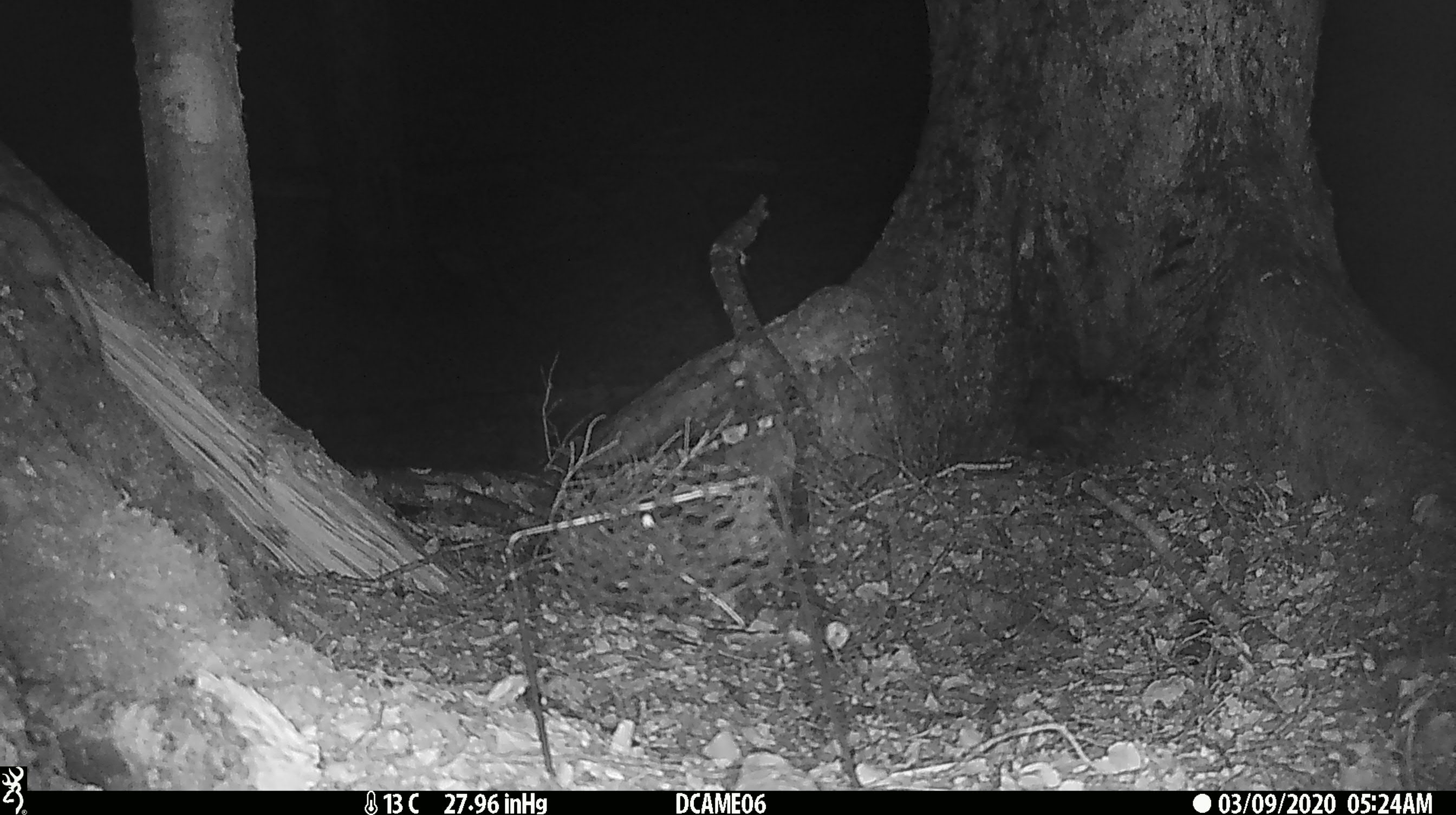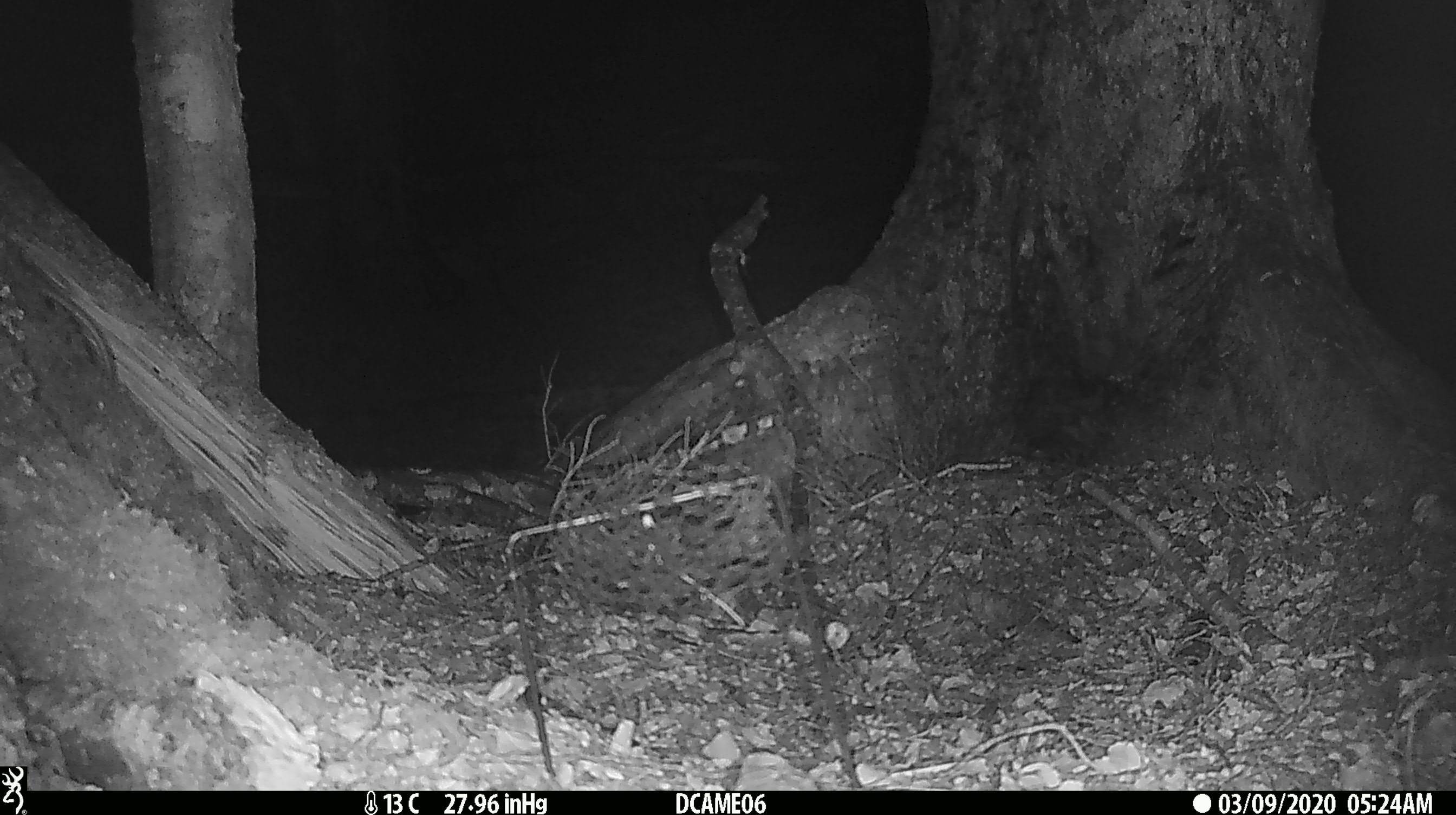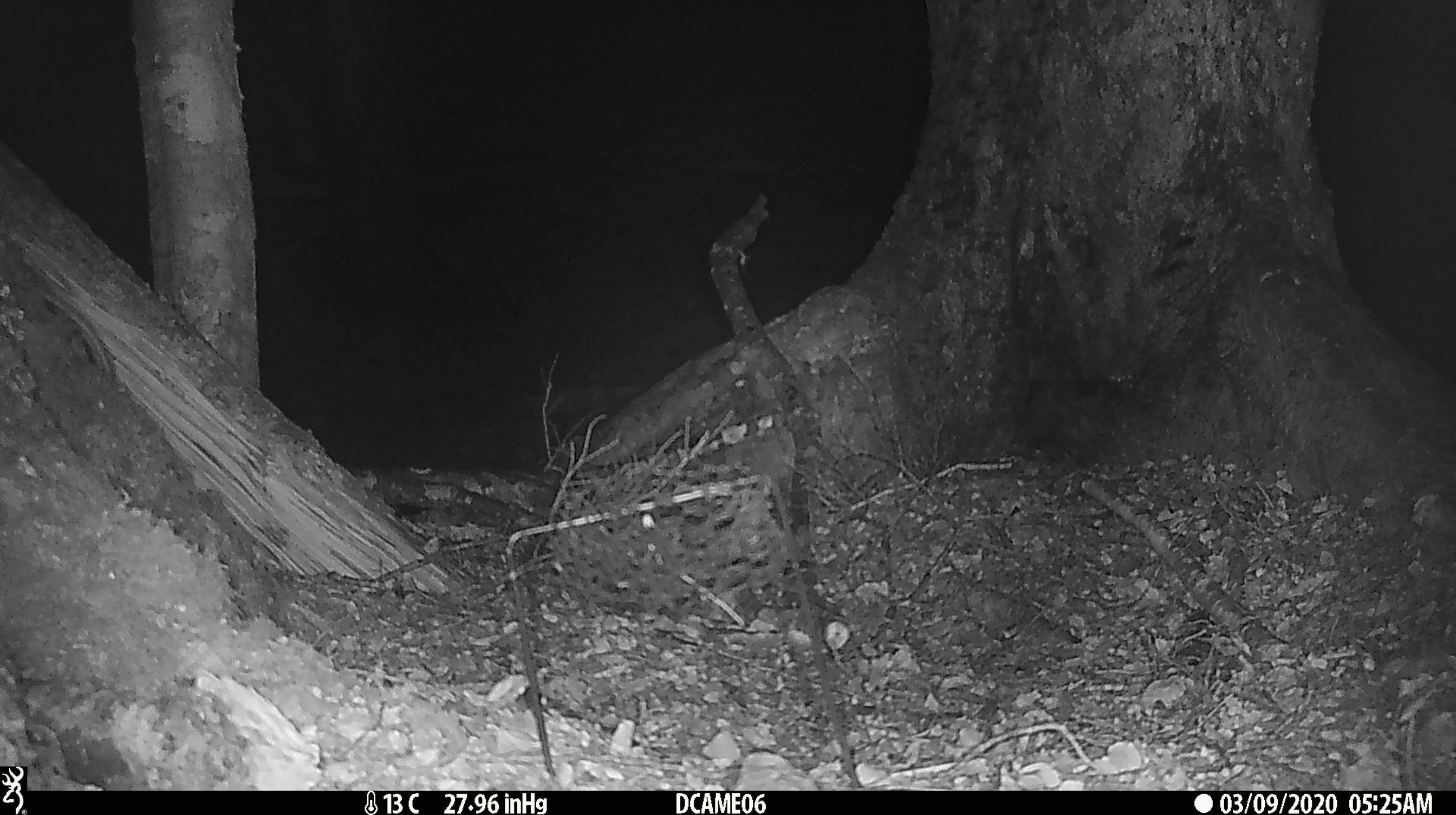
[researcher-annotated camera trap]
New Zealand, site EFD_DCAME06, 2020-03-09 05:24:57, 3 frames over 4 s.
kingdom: Animalia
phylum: Chordata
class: Mammalia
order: Rodentia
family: Muridae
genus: Rattus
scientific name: Rattus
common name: rat